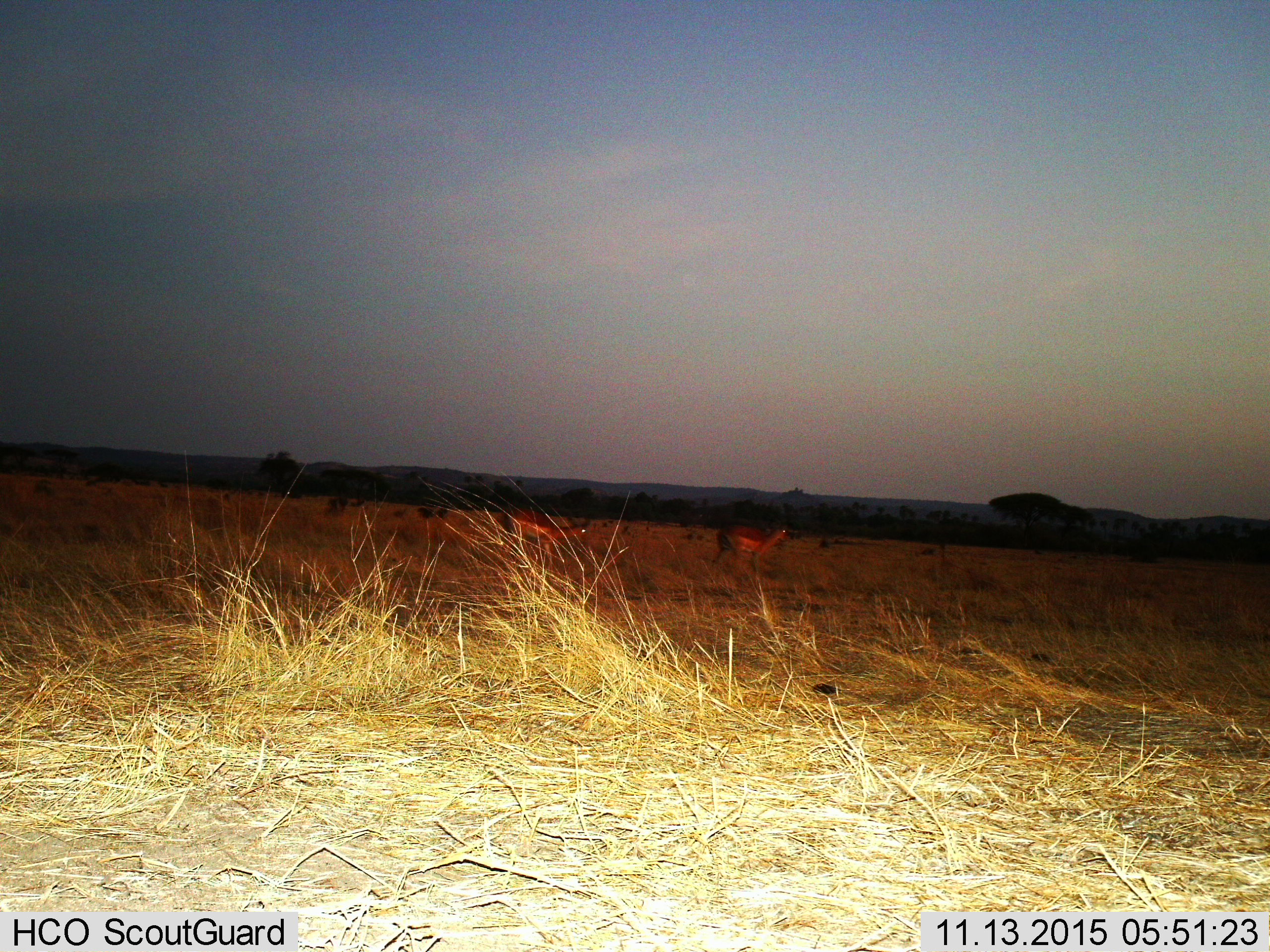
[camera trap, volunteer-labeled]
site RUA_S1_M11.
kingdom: Animalia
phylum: Chordata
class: Mammalia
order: Artiodactyla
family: Bovidae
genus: Aepyceros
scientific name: Aepyceros melampus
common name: impala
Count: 2.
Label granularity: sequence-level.